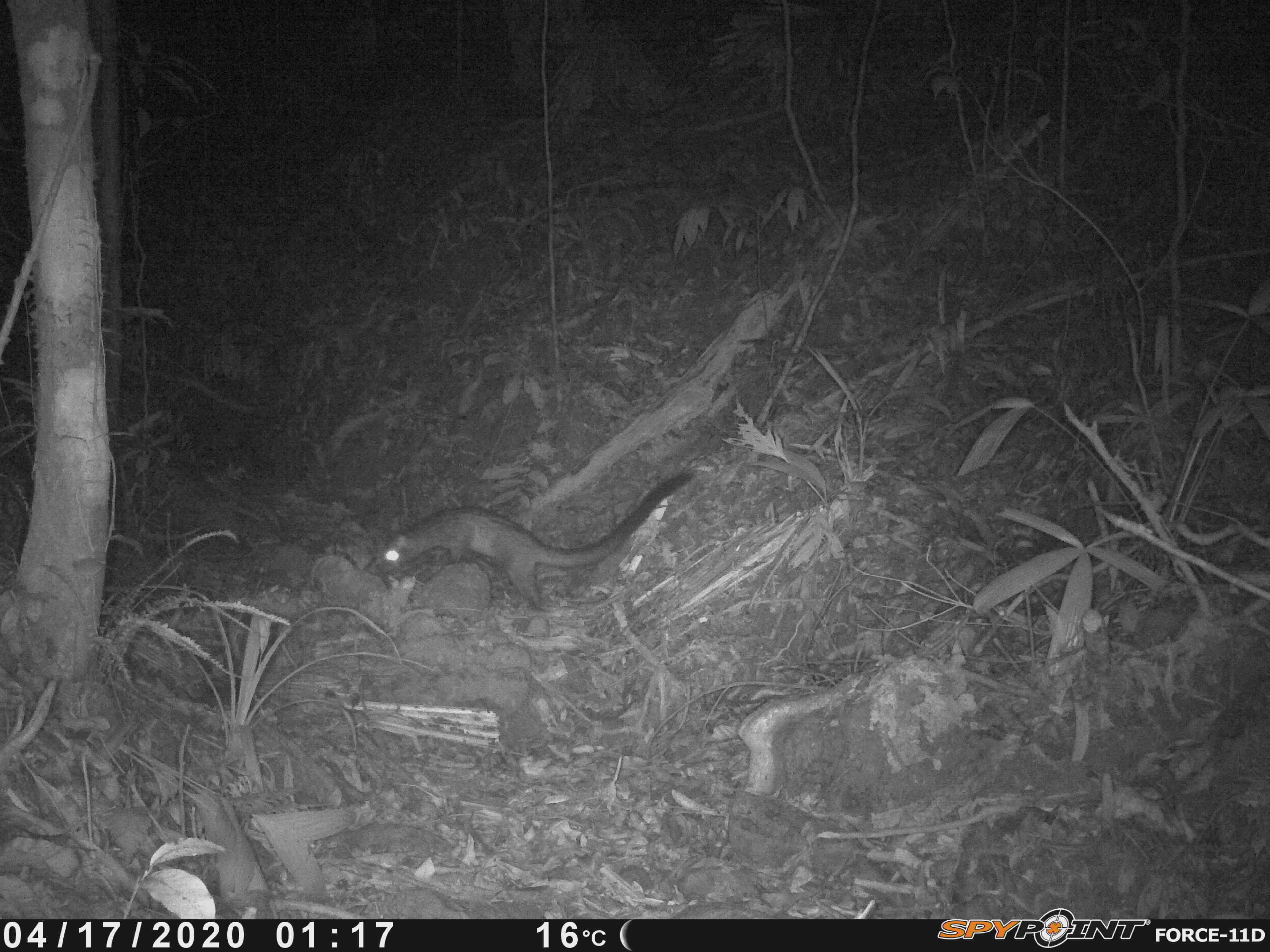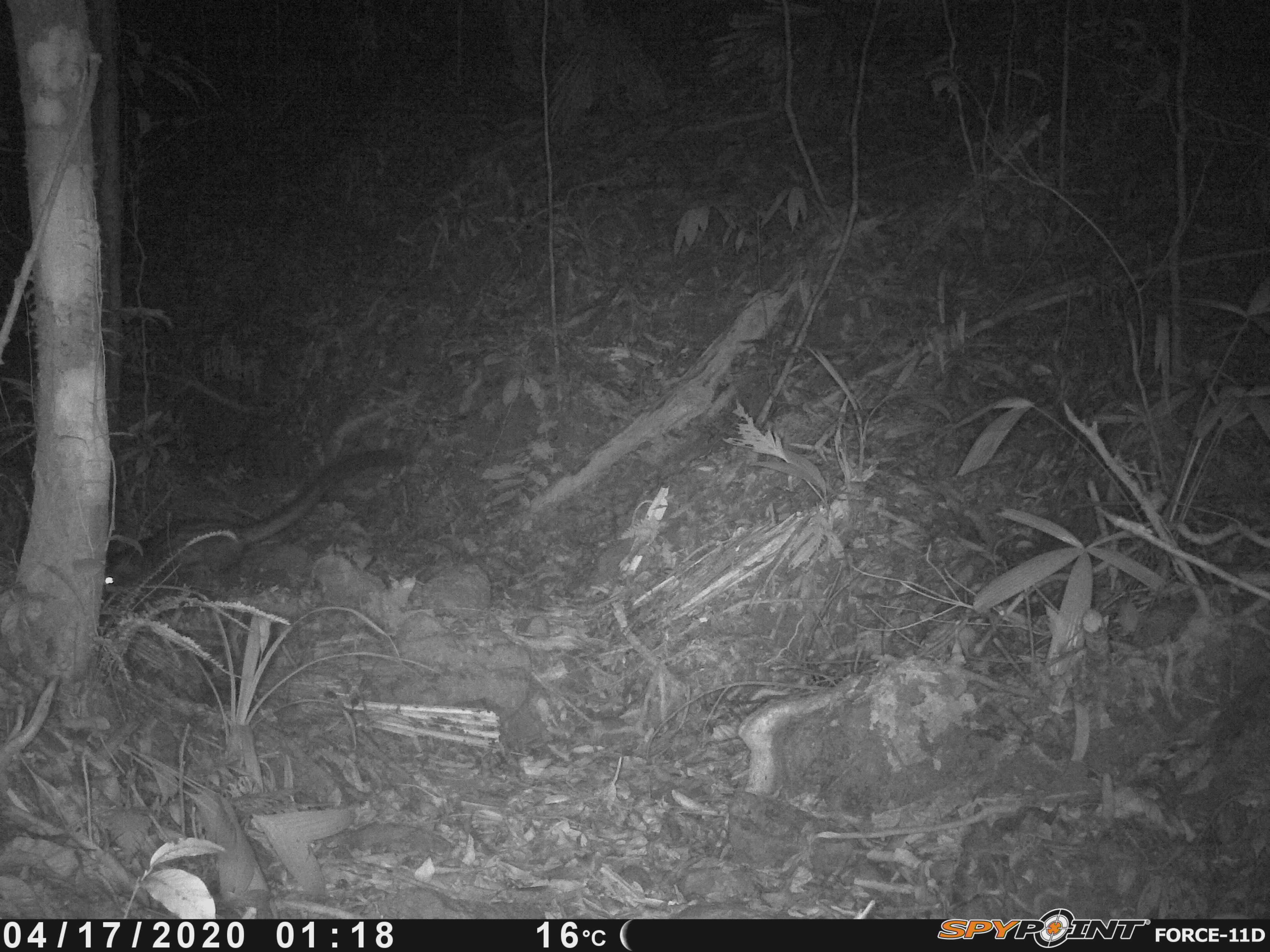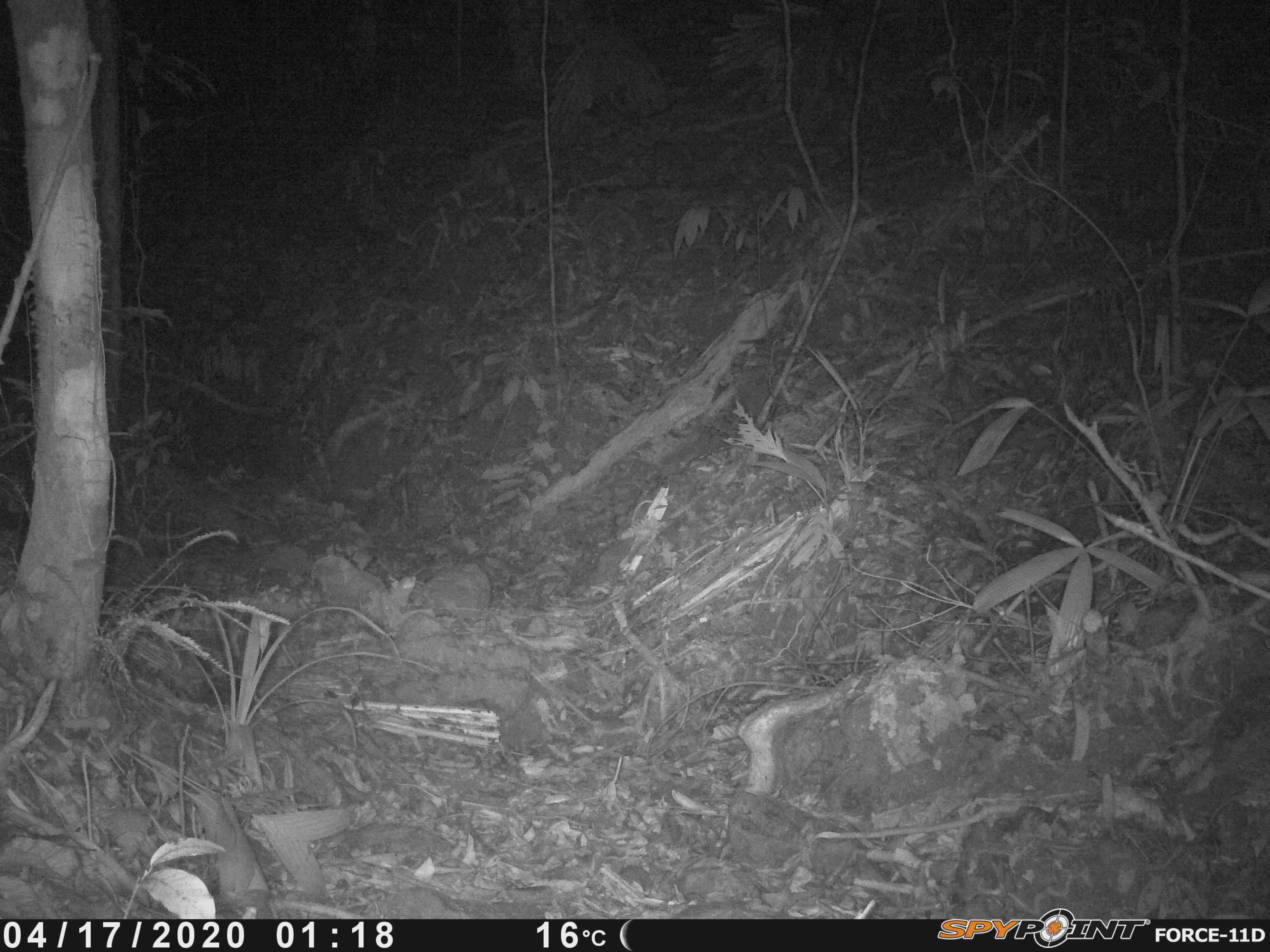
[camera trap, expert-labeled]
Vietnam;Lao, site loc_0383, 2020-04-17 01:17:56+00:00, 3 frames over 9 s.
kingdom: Animalia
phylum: Chordata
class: Mammalia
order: Carnivora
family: Viverridae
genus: Paradoxurus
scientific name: Paradoxurus hermaphroditus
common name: common palm civet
Common palm civet (Paradoxurus hermaphroditus). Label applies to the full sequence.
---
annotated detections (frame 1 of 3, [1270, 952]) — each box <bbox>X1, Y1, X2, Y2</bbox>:
common palm civet: <bbox>378, 469, 694, 609</bbox>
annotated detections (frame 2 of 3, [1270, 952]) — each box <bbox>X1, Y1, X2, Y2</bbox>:
common palm civet: <bbox>103, 449, 411, 589</bbox>